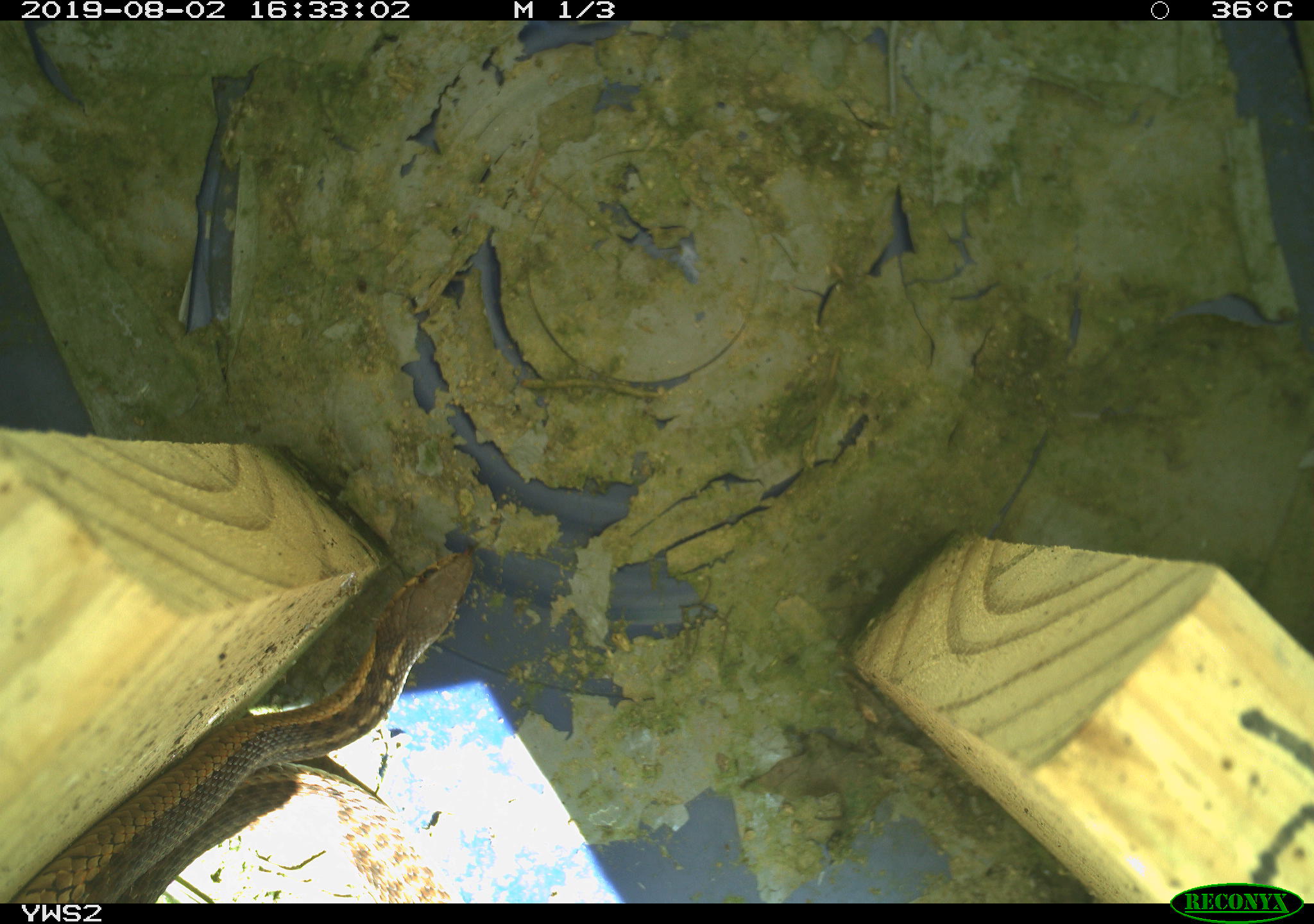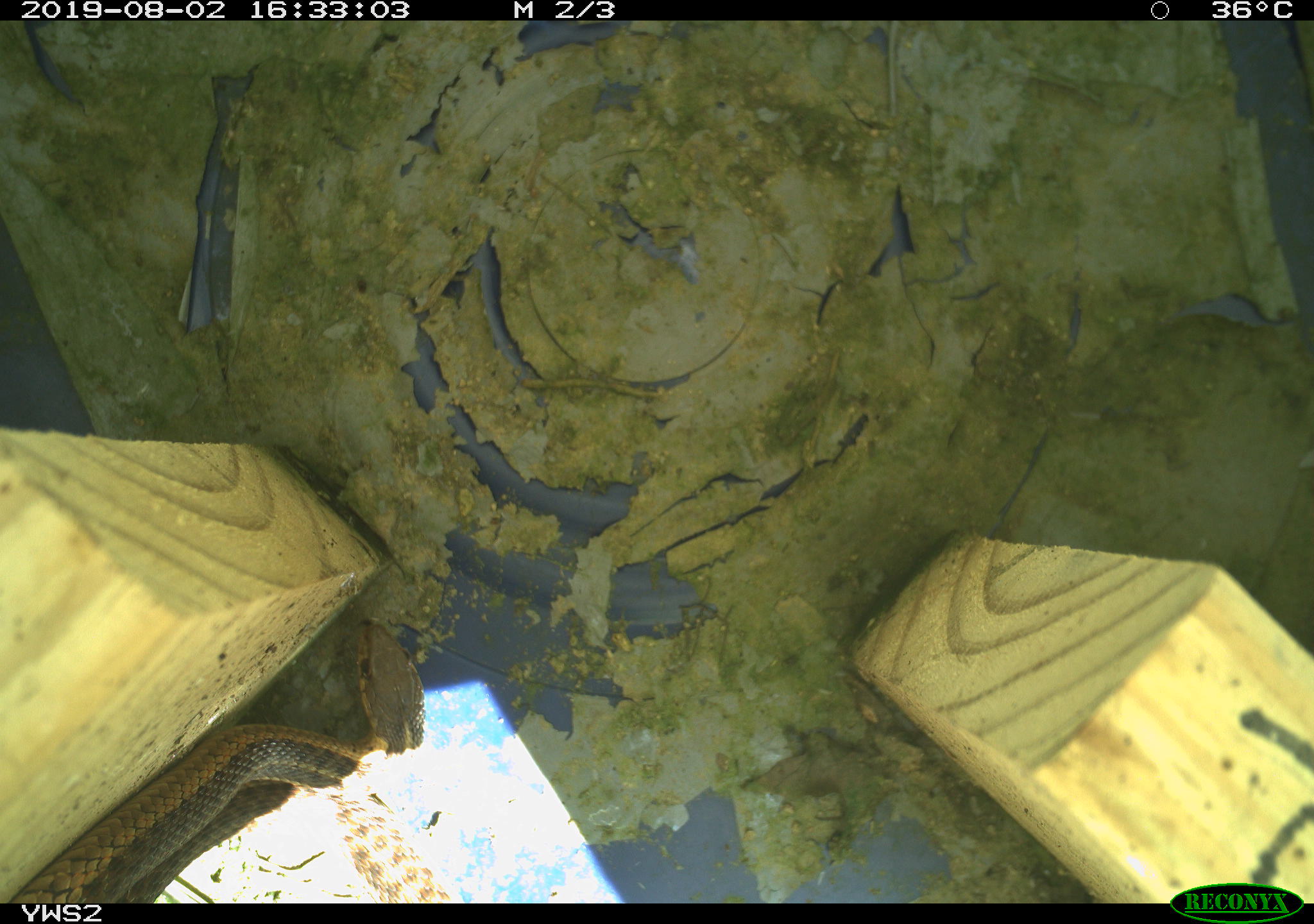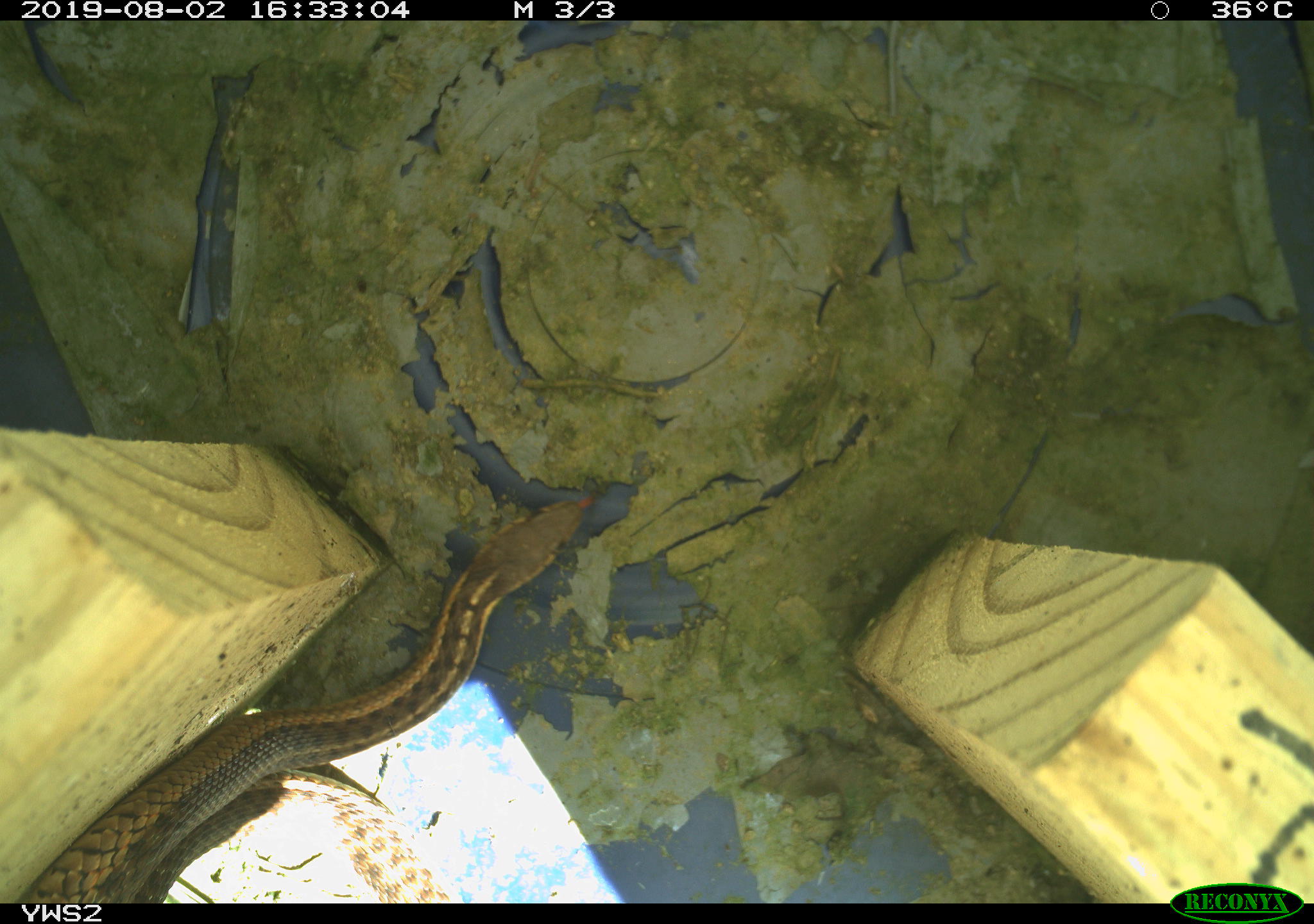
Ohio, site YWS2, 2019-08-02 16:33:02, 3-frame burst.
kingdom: Animalia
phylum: Chordata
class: Reptilia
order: Squamata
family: Colubridae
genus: Thamnophis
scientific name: Thamnophis sirtalis sirtalis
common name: eastern gartersnake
Eastern gartersnake (Thamnophis sirtalis sirtalis).